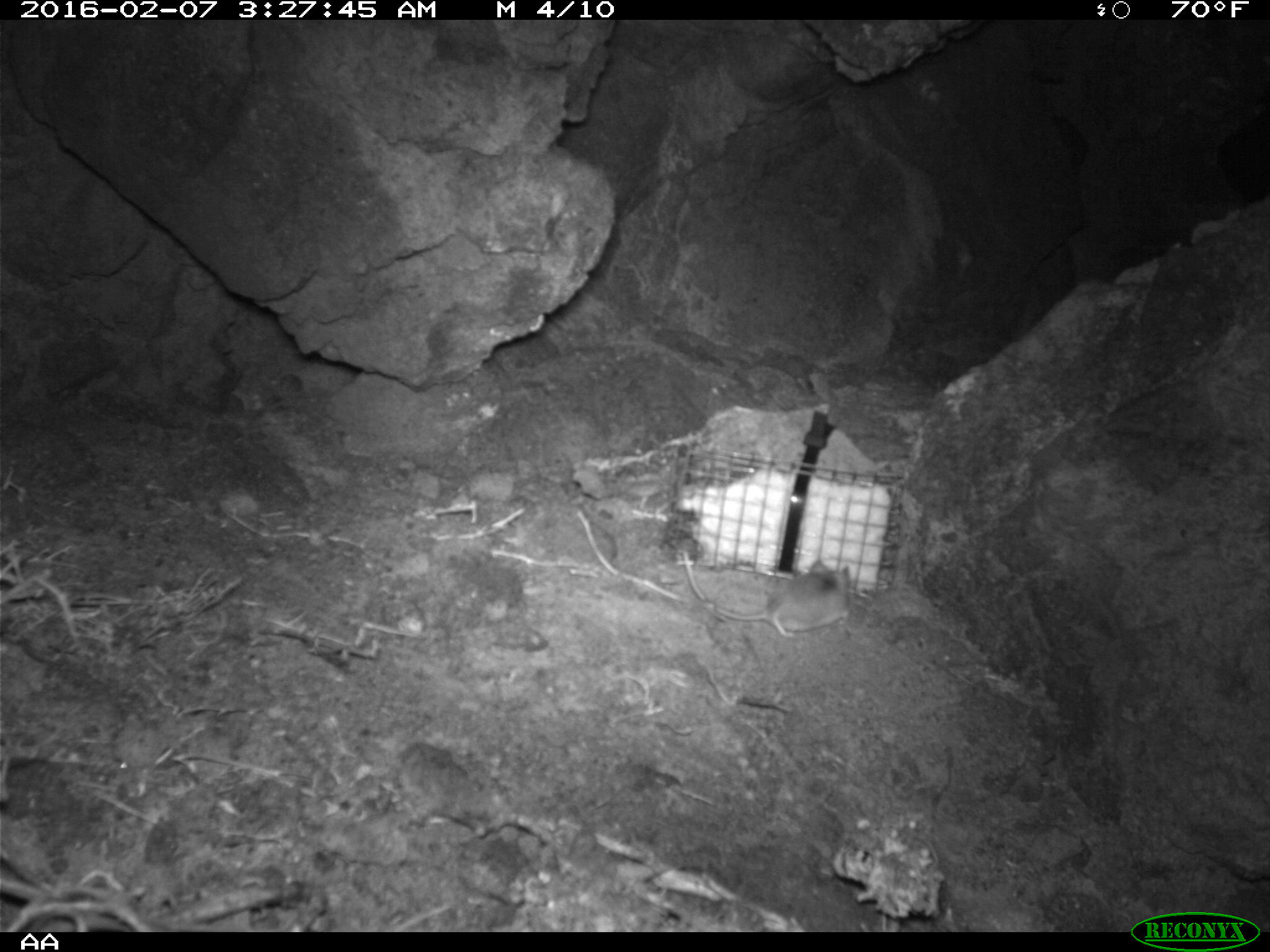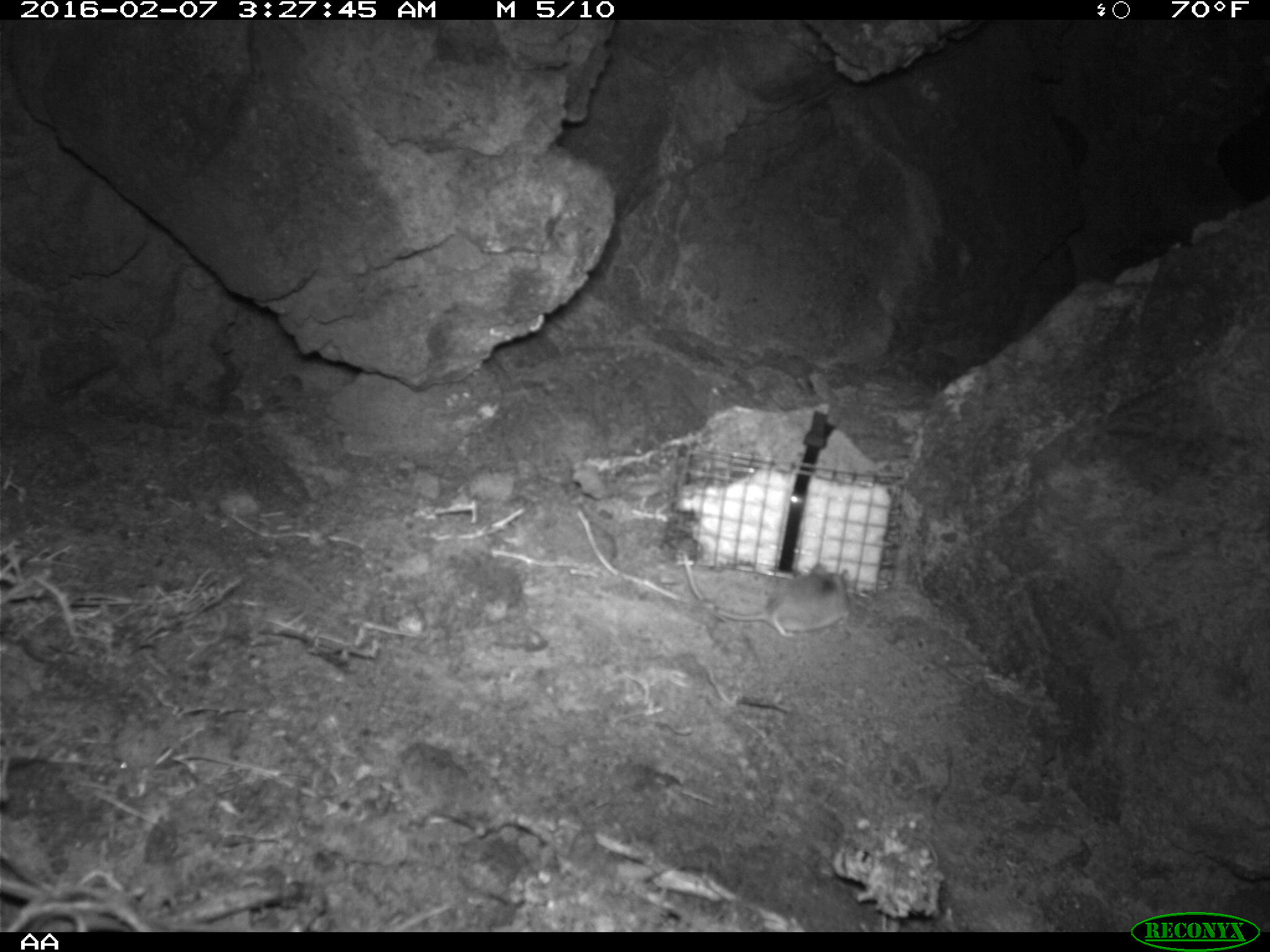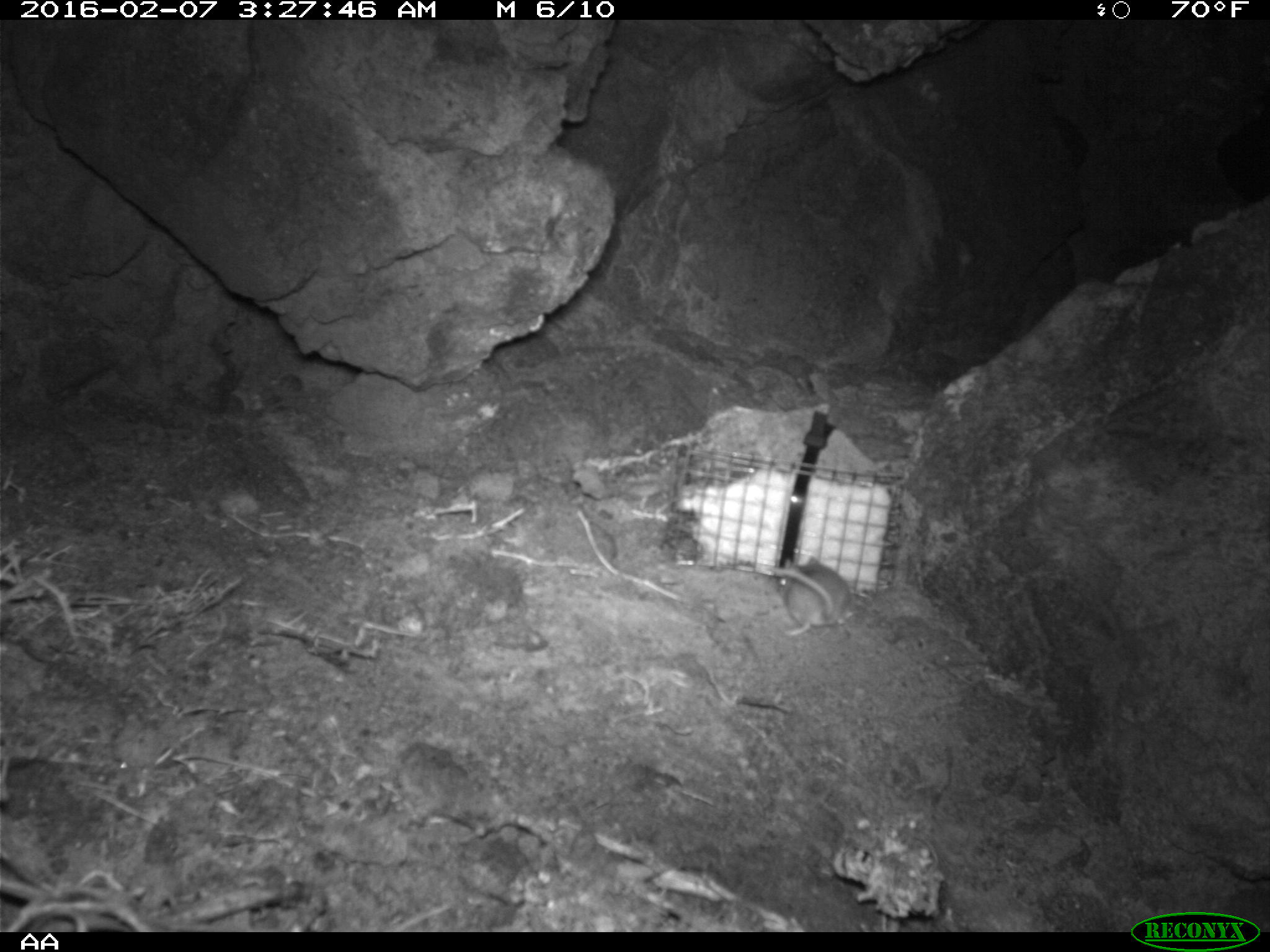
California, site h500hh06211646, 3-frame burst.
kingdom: Animalia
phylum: Chordata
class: Mammalia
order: Rodentia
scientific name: Rodentia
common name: rodent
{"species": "rodent (Rodentia)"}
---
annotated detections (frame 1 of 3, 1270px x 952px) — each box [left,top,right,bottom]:
rodent: [683,557,852,640]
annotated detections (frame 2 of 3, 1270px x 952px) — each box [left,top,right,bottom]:
rodent: [681,552,851,637]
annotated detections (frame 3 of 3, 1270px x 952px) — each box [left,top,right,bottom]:
rodent: [766,556,854,637]